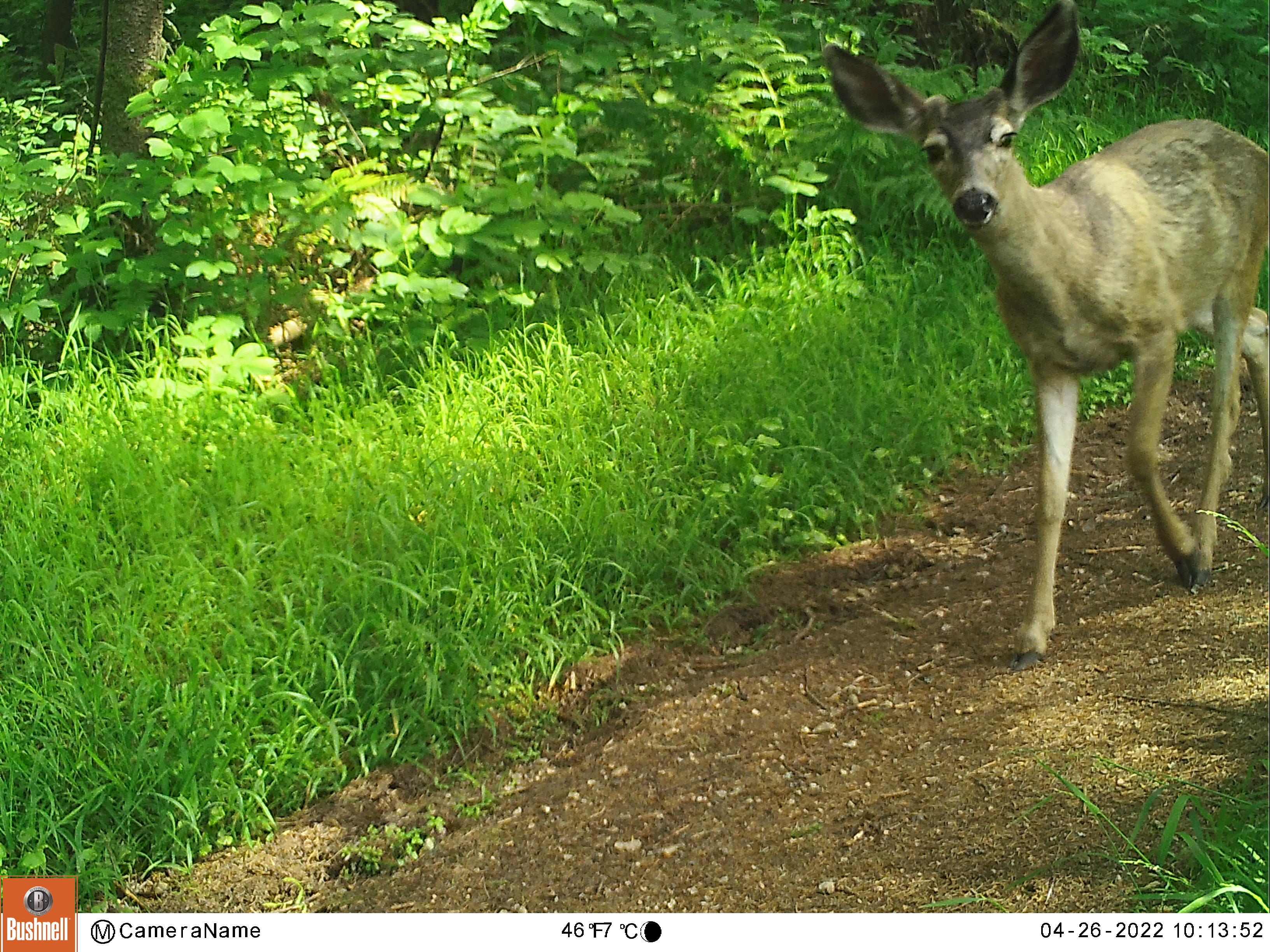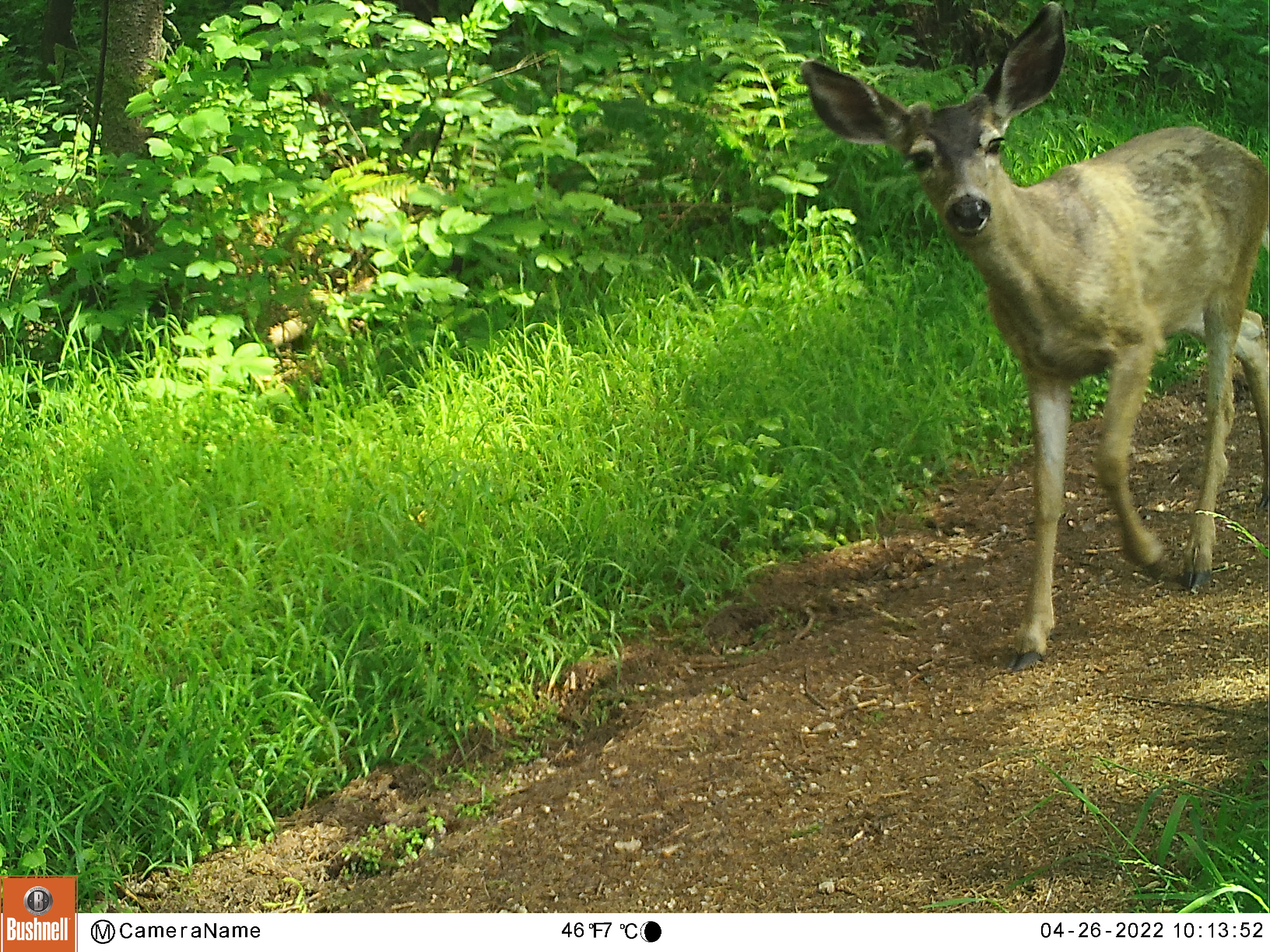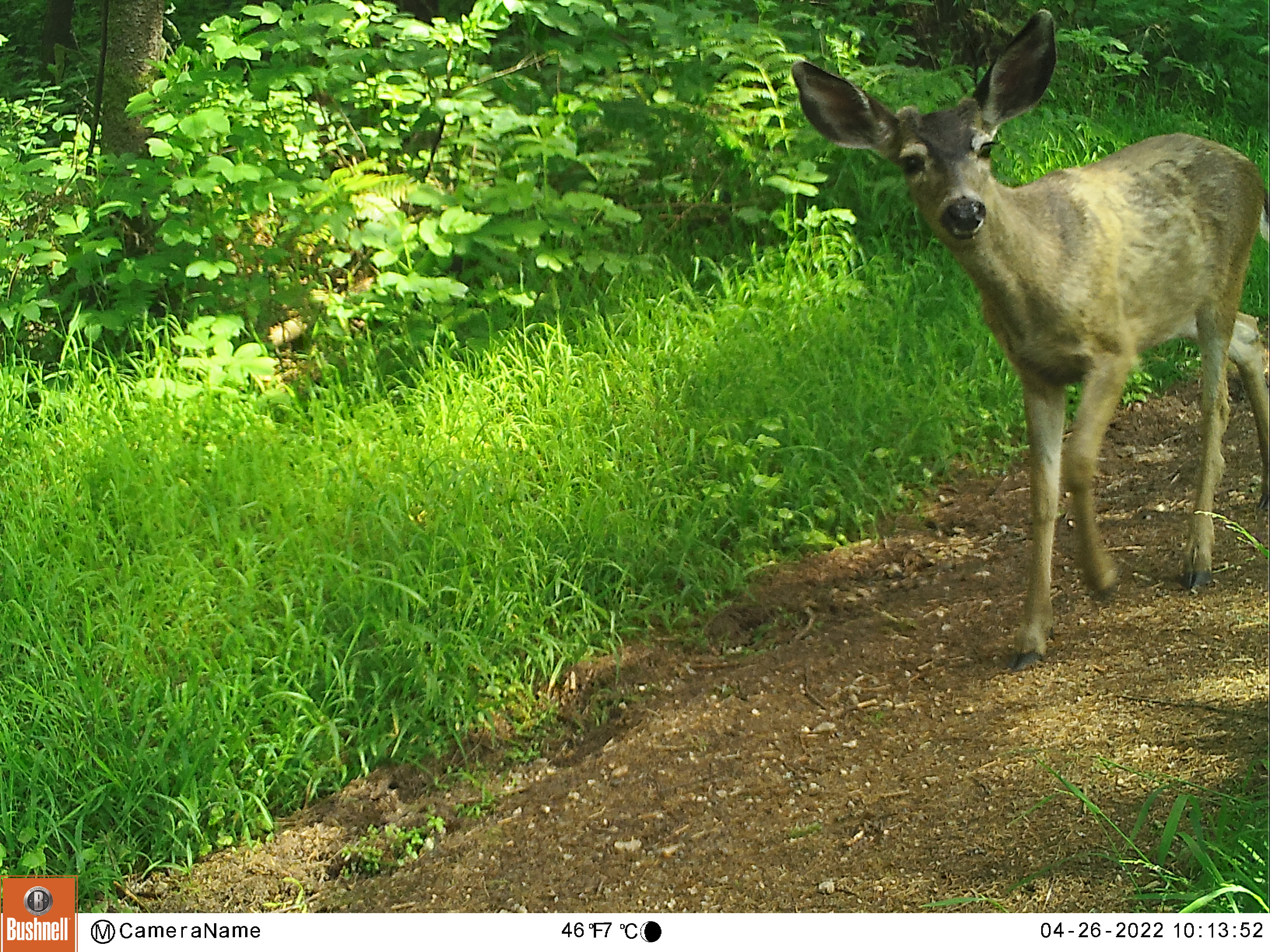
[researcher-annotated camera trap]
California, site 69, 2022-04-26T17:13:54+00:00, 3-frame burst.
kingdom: Animalia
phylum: Chordata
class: Mammalia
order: Artiodactyla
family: Cervidae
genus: Odocoileus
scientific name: Odocoileus hemionus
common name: mule deer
Mule deer (Odocoileus hemionus).